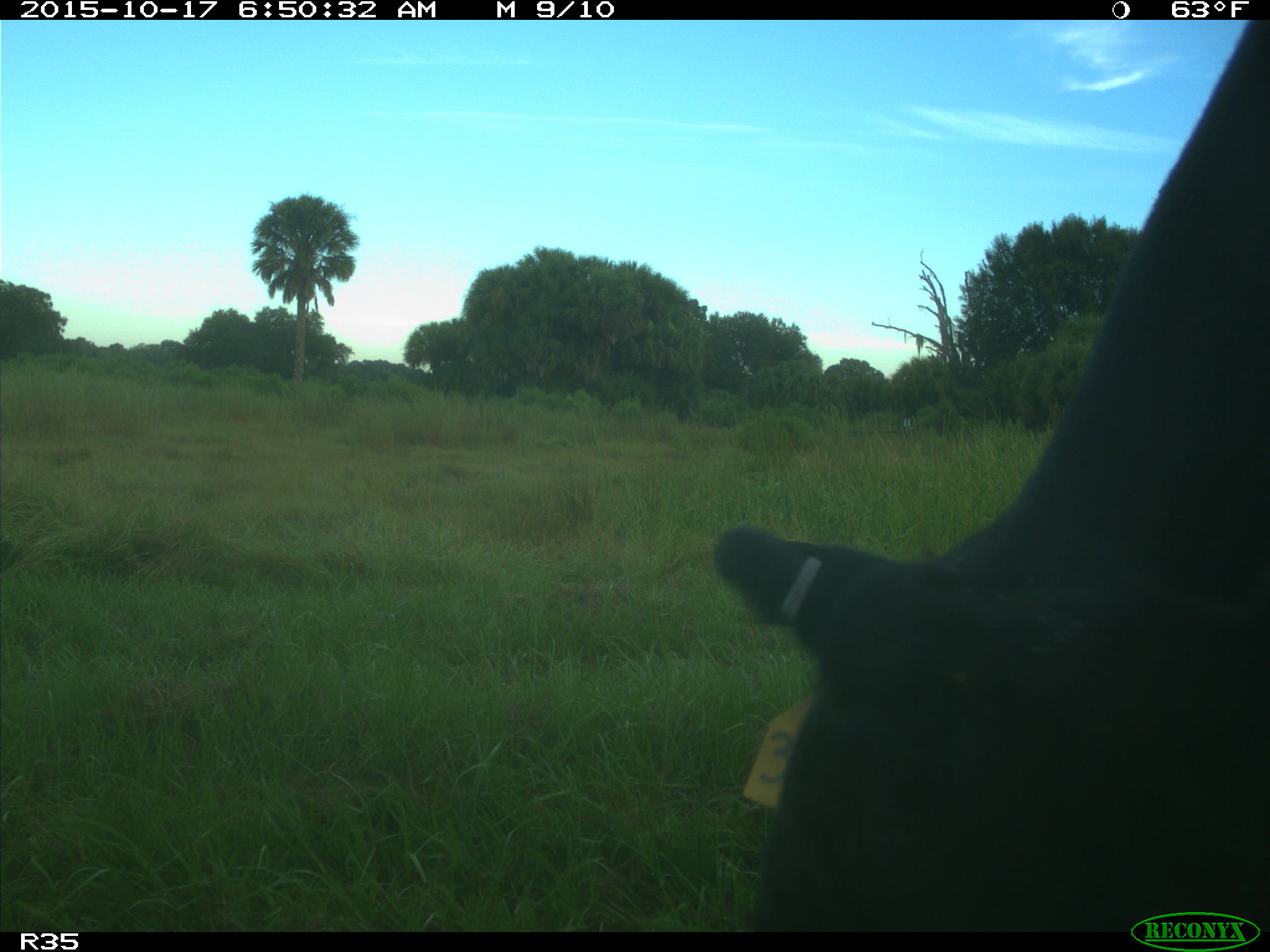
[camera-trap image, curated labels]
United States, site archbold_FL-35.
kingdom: Animalia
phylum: Chordata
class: Mammalia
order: Artiodactyla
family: Bovidae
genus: Bos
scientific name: Bos taurus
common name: domestic cow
Bos taurus (domestic cow).